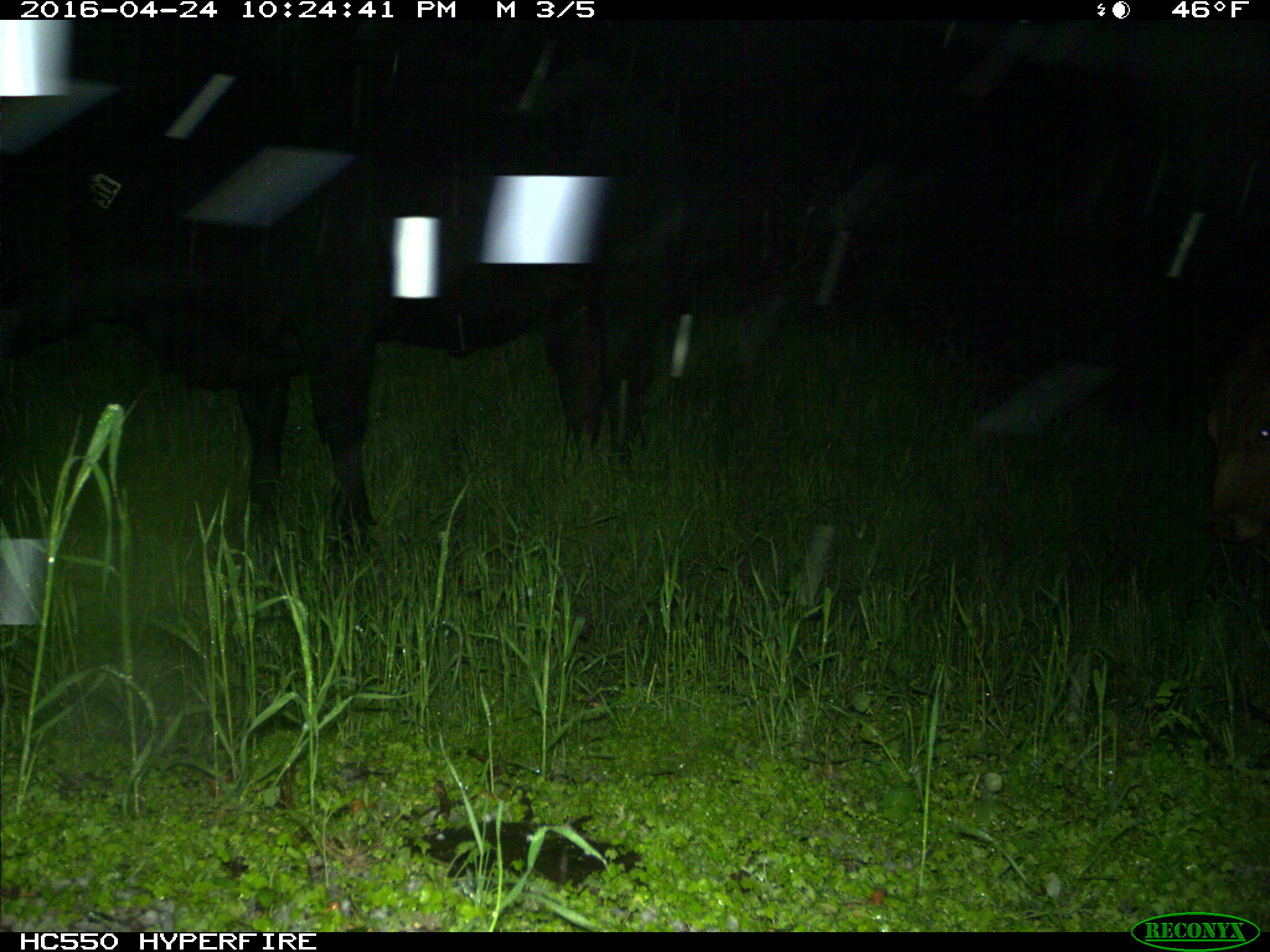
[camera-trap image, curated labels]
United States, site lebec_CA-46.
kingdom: Animalia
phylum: Chordata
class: Mammalia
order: Artiodactyla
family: Bovidae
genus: Bos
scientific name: Bos taurus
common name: domestic cow